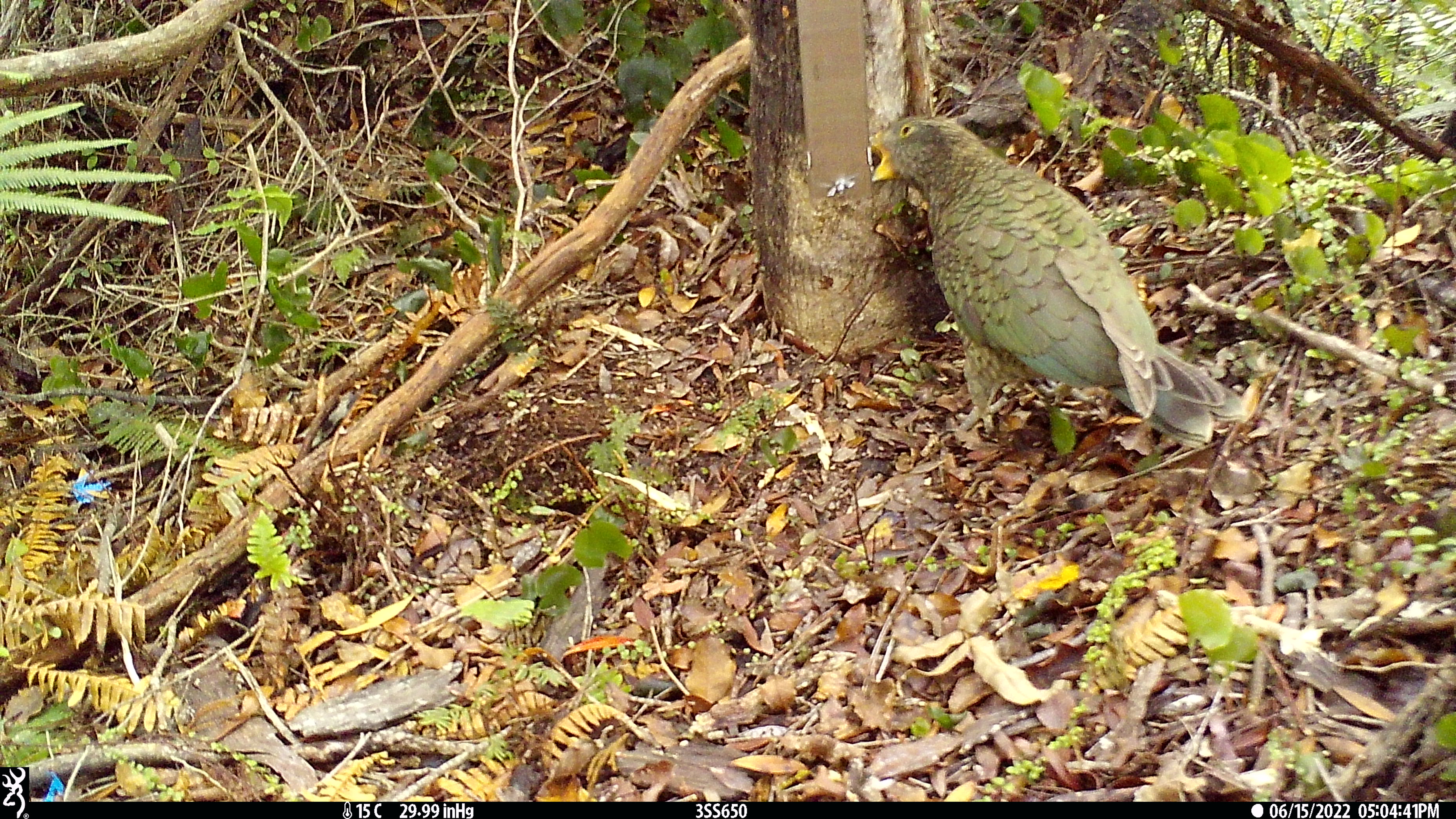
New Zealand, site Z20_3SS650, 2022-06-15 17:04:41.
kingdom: Animalia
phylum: Chordata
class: Aves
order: Psittaciformes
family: Strigopidae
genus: Nestor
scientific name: Nestor notabilis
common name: kea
Kea (Nestor notabilis).